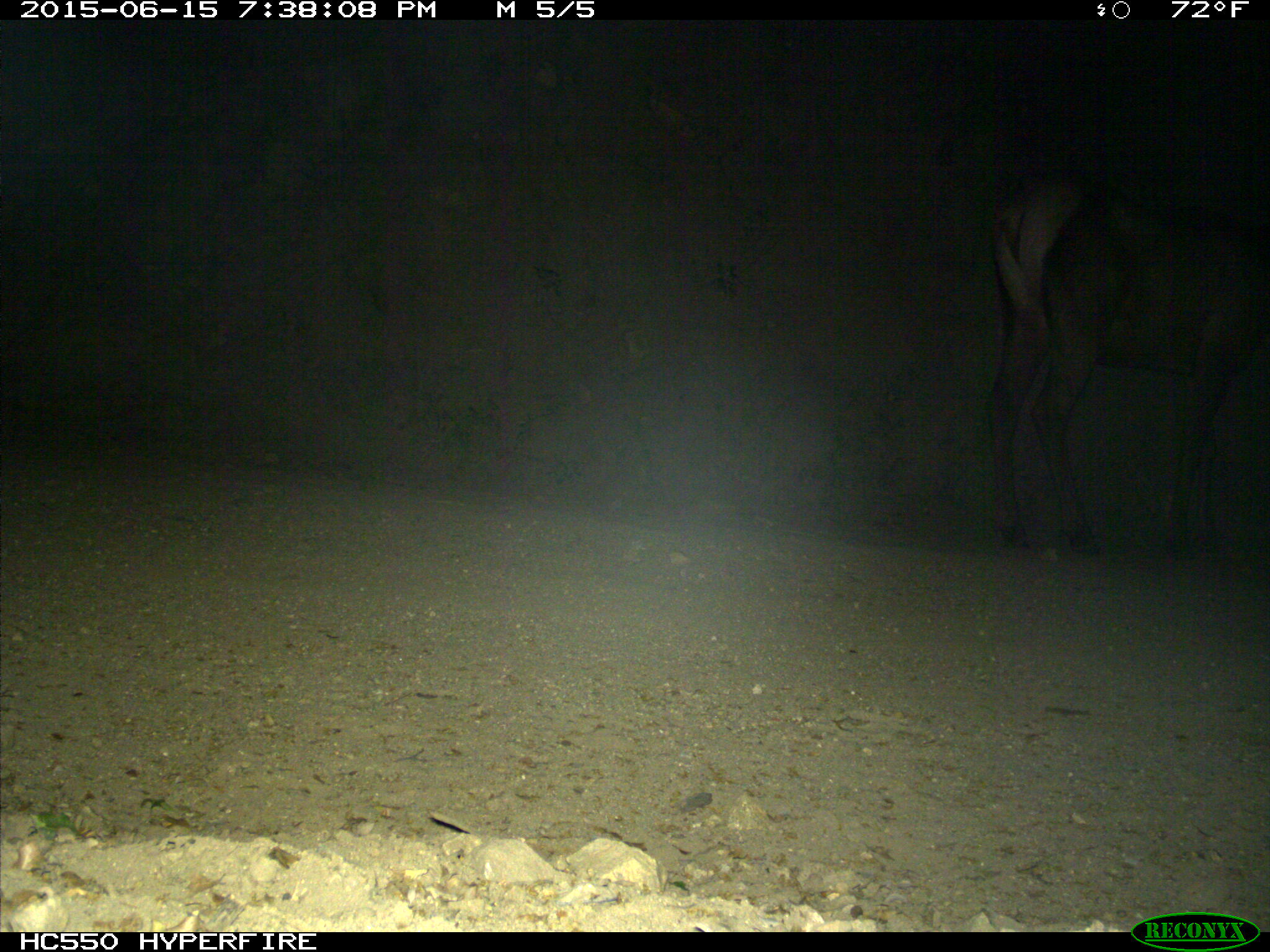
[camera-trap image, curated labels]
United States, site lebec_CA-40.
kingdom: Animalia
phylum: Chordata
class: Mammalia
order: Artiodactyla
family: Cervidae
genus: Cervus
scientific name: Cervus canadensis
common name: elk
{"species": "Cervus canadensis (elk)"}